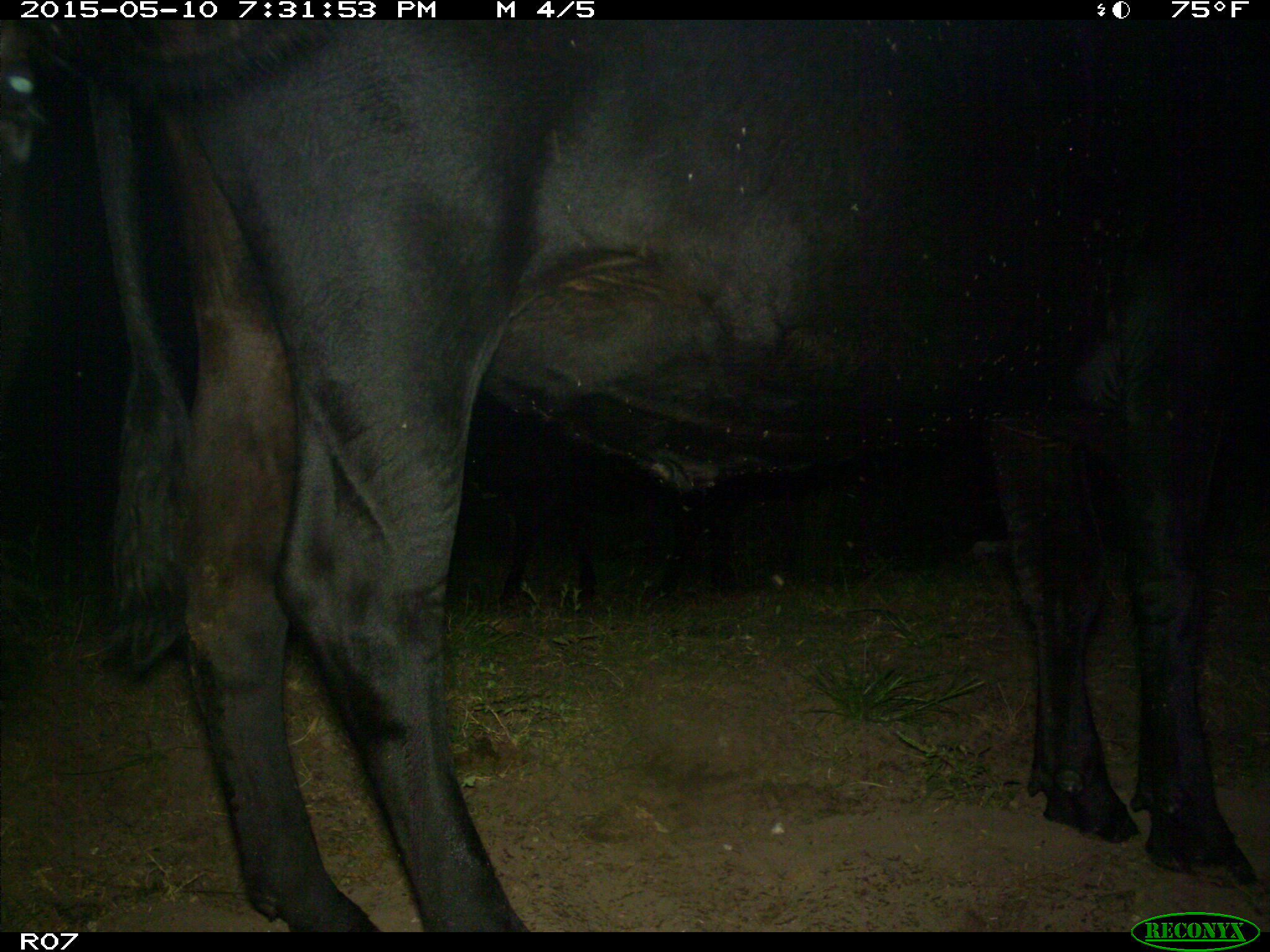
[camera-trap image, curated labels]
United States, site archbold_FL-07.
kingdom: Animalia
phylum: Chordata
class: Mammalia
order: Artiodactyla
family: Bovidae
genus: Bos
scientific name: Bos taurus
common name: domestic cow